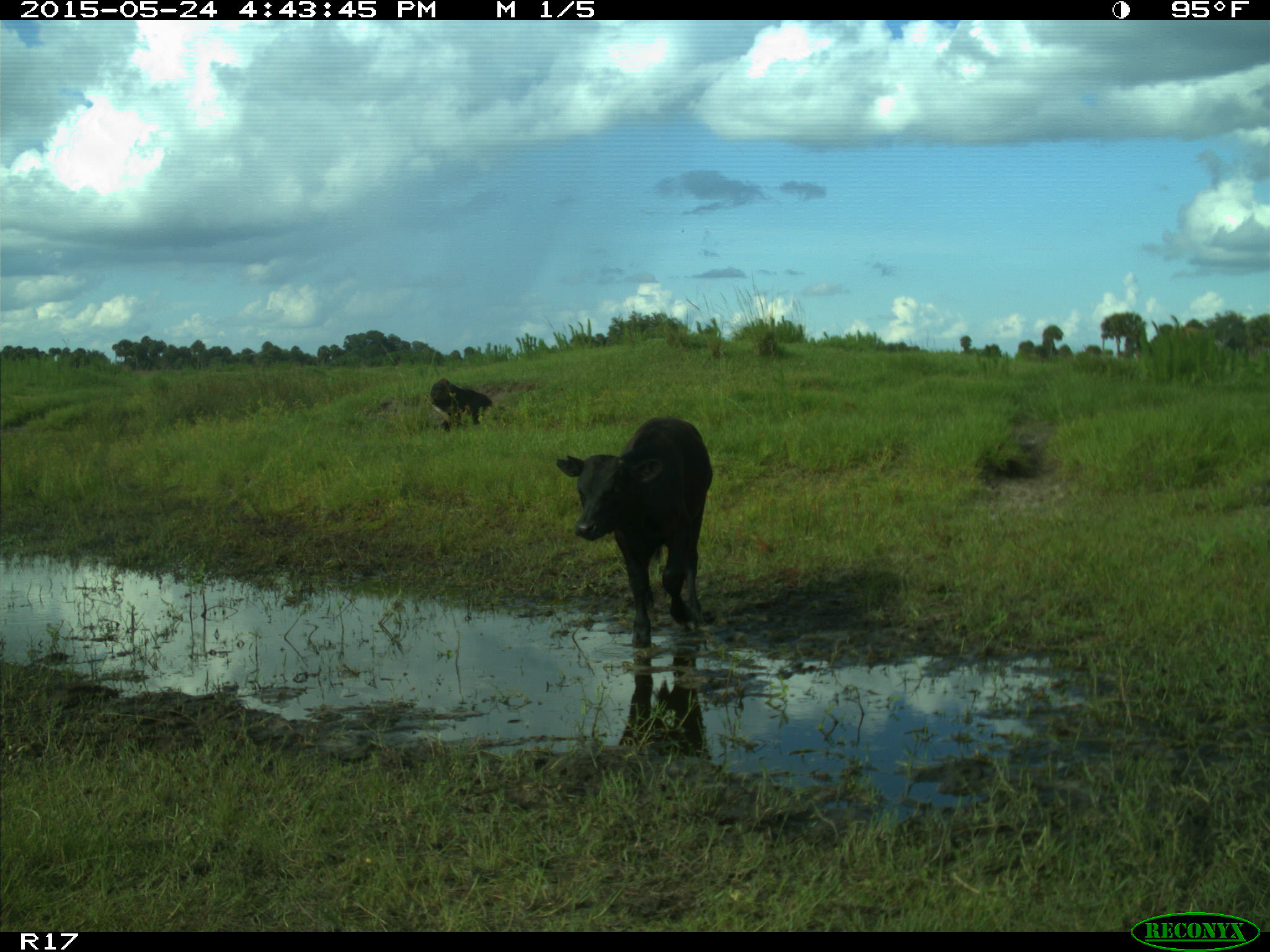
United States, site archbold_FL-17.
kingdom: Animalia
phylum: Chordata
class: Mammalia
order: Artiodactyla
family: Bovidae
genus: Bos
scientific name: Bos taurus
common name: domestic cow